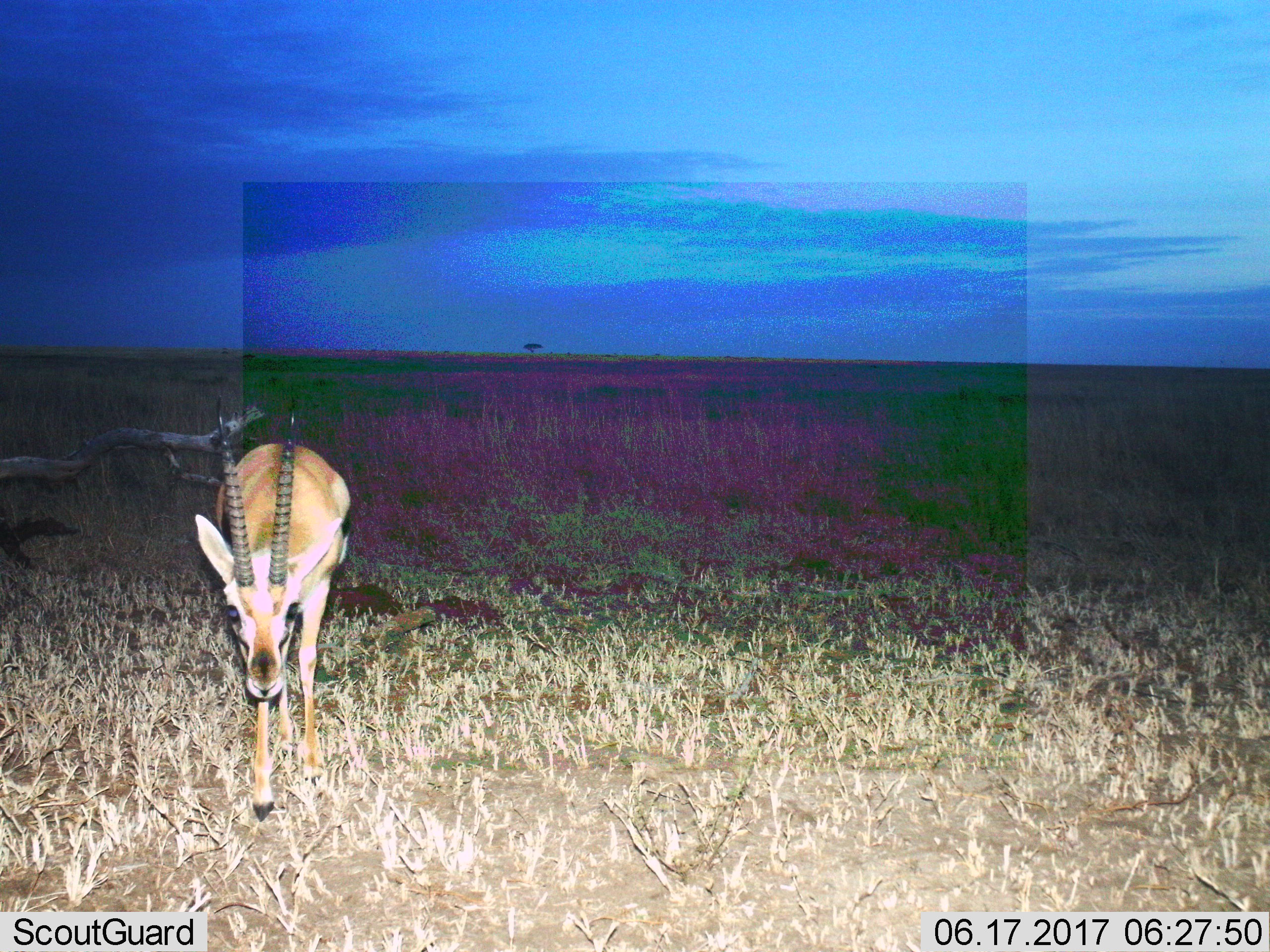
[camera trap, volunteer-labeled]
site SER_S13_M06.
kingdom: Animalia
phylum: Chordata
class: Mammalia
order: Artiodactyla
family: Bovidae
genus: Eudorcas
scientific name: Eudorcas thomsonii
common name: thomson's gazelle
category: gazellethomsons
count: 1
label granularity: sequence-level